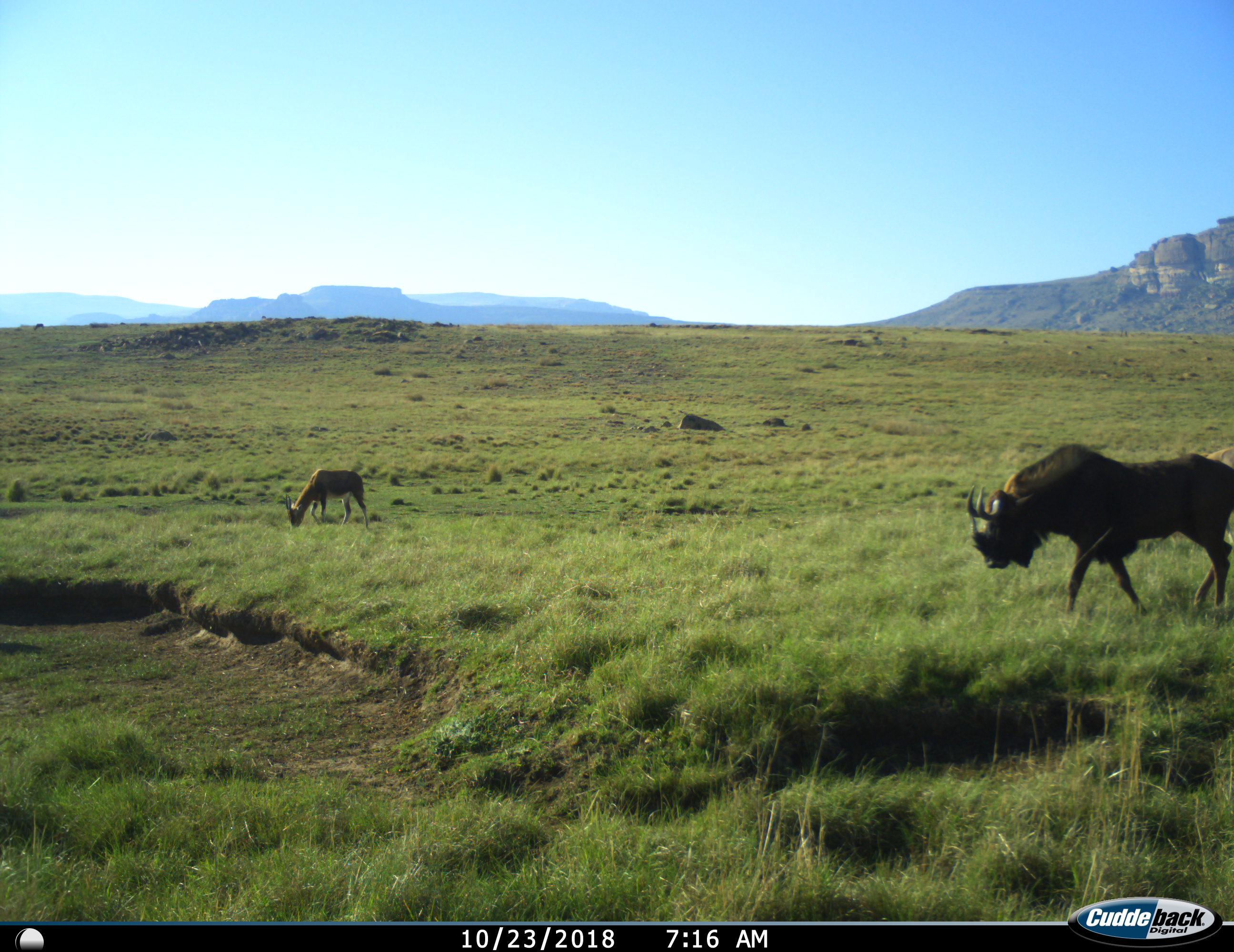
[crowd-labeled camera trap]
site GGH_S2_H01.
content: unidentified animal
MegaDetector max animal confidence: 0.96